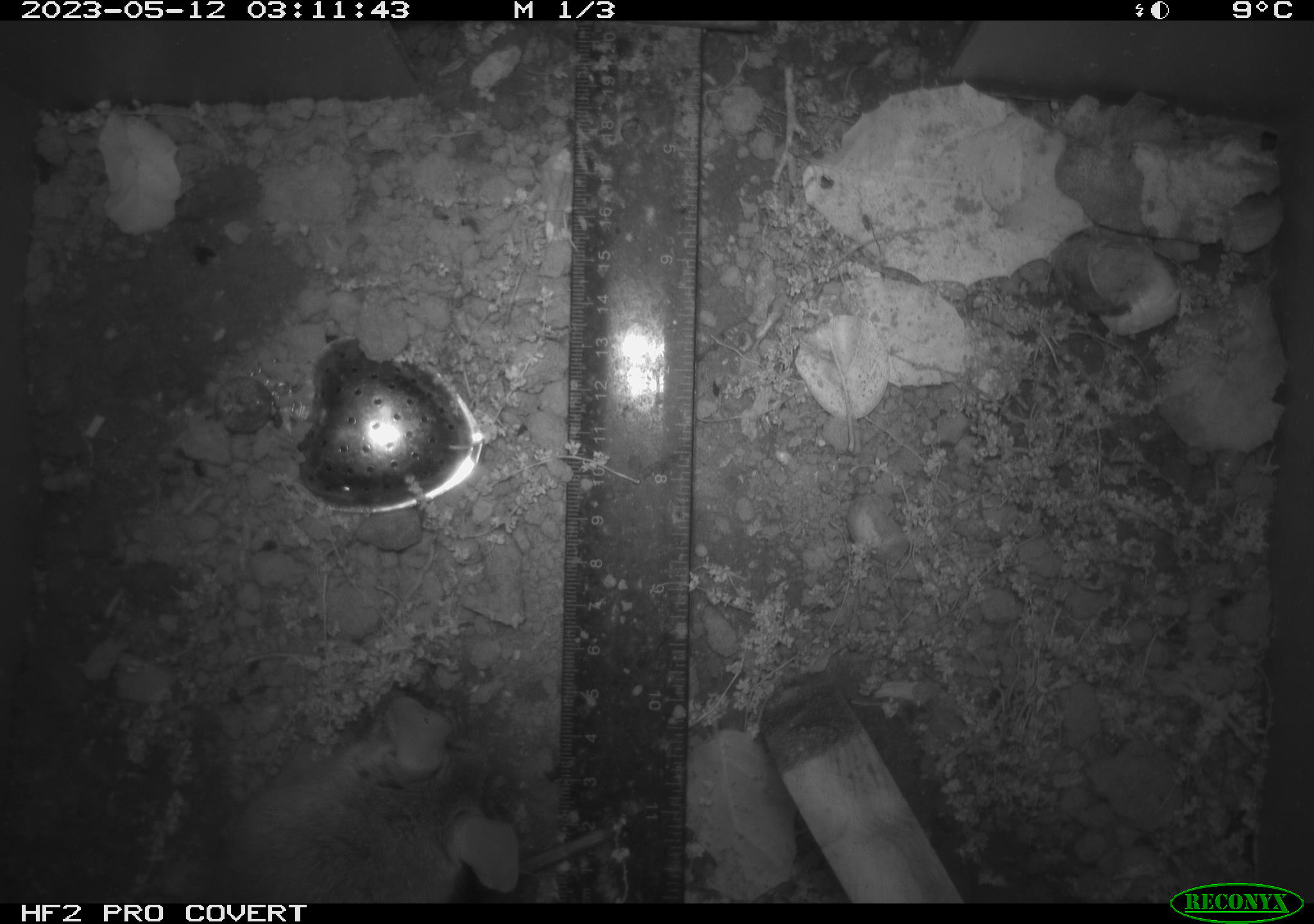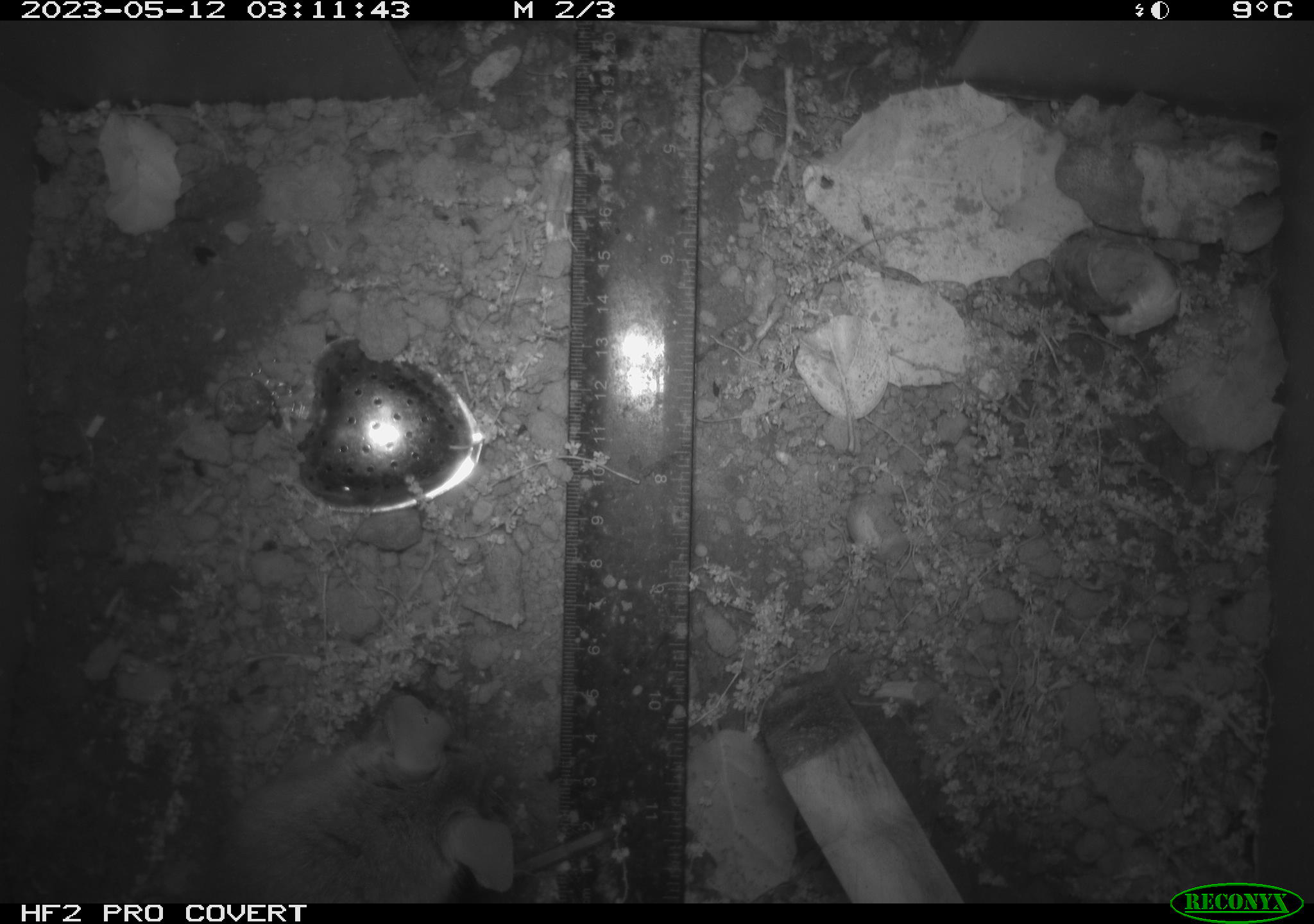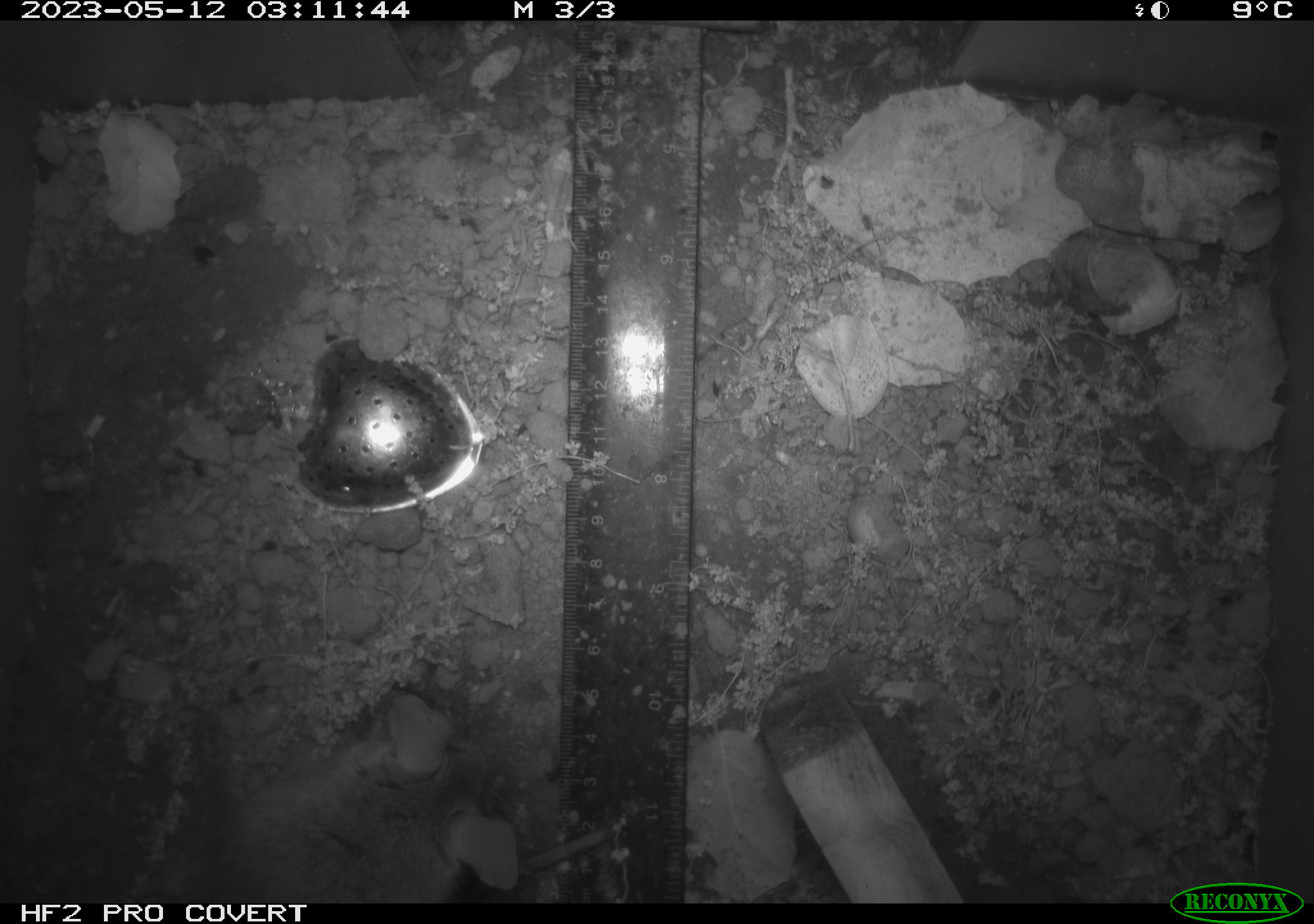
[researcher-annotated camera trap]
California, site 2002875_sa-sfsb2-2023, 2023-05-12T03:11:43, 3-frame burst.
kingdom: Animalia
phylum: Chordata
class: Mammalia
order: Rodentia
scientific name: Rodentia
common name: mouse species